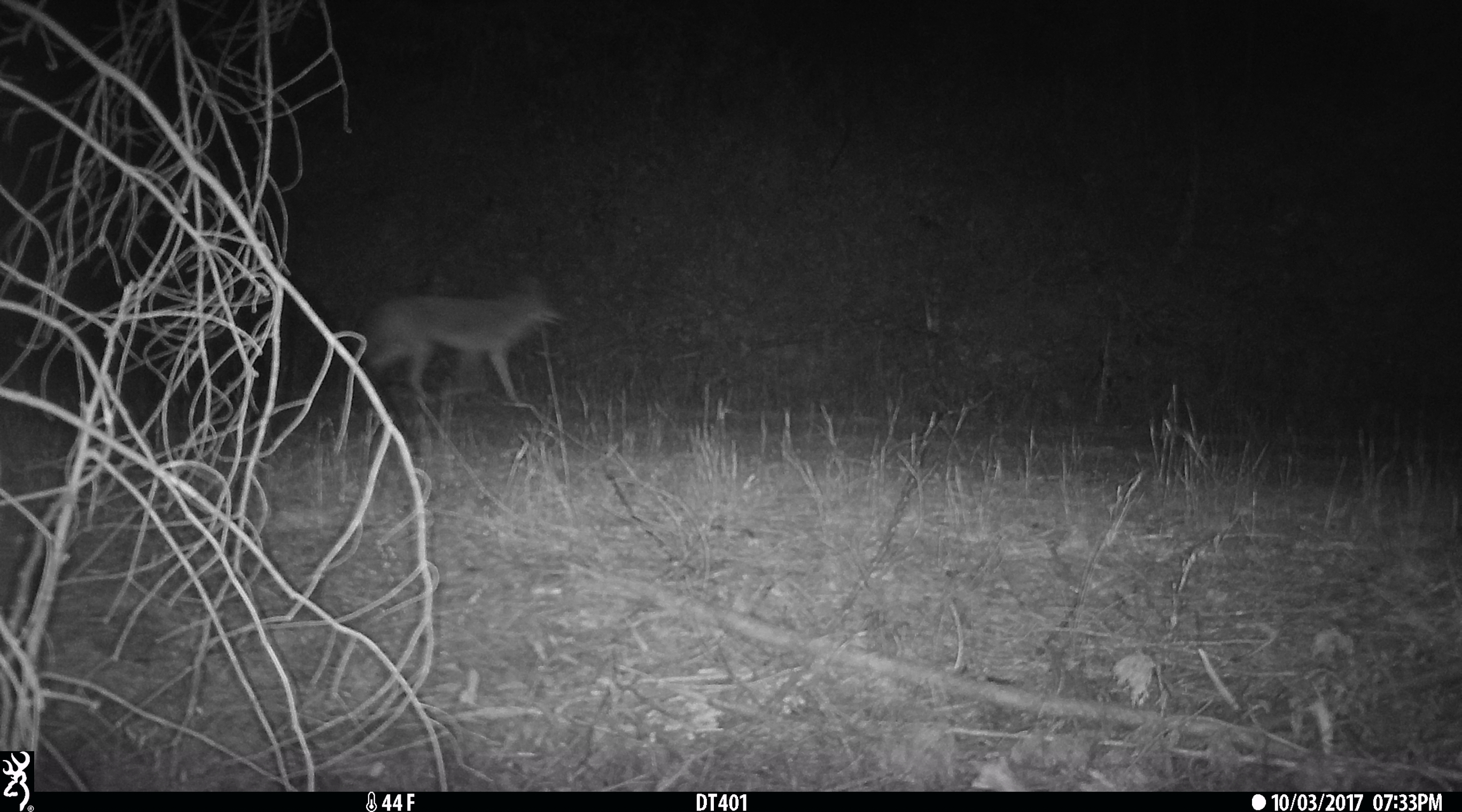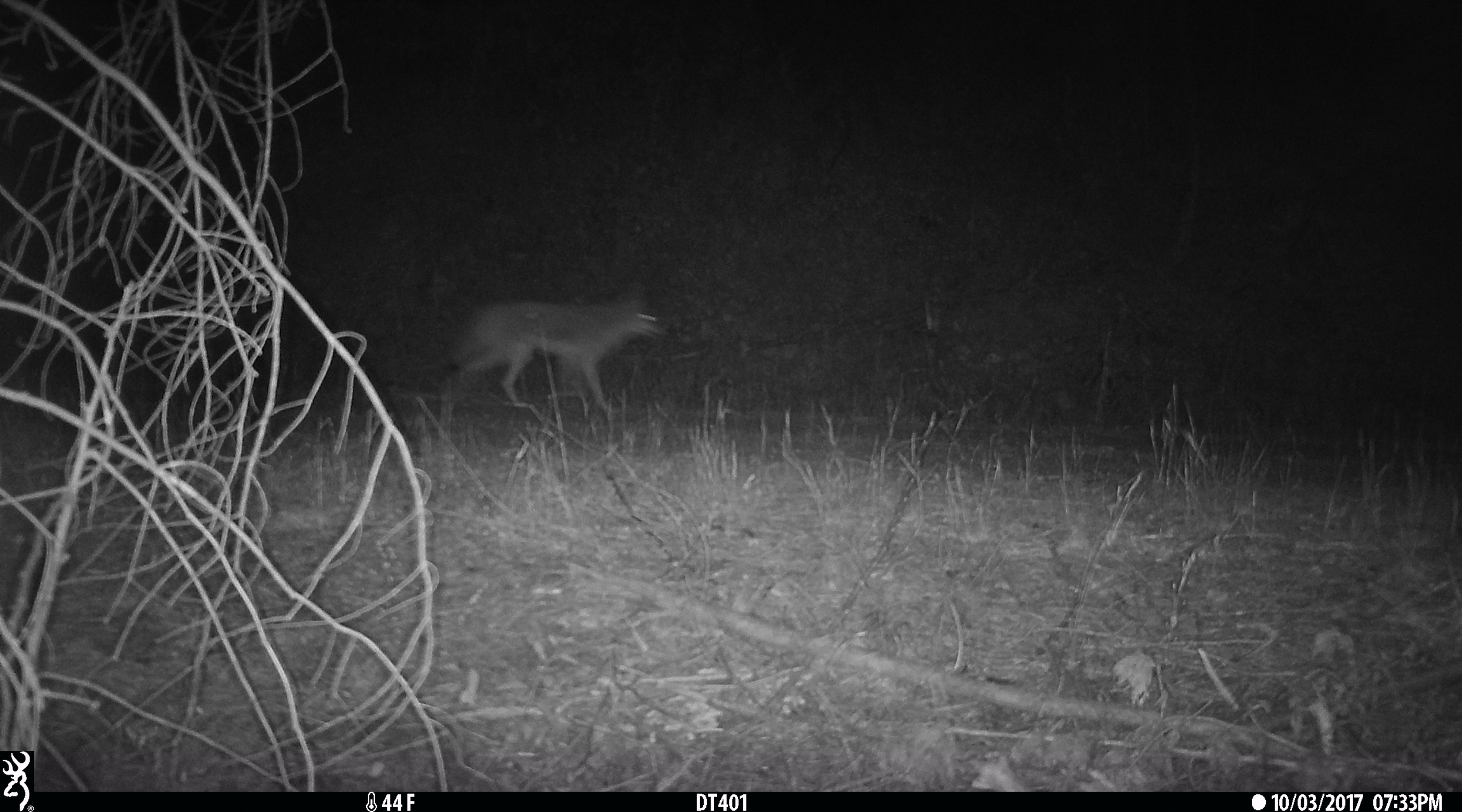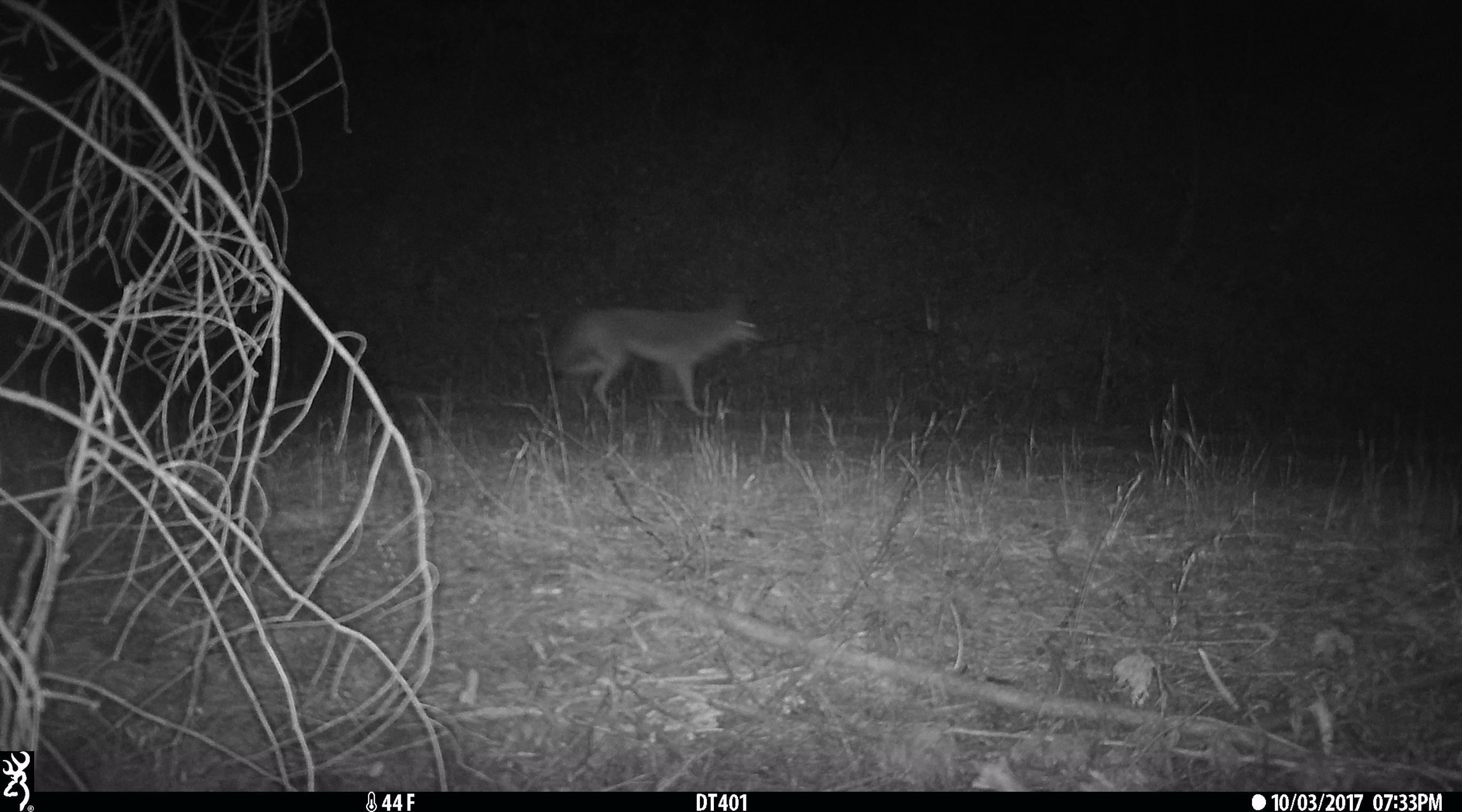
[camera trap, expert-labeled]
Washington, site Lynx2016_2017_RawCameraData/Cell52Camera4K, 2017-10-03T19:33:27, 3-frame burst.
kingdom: Animalia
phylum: Chordata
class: Mammalia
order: Carnivora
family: Canidae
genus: Canis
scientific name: Canis latrans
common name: coyote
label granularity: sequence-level